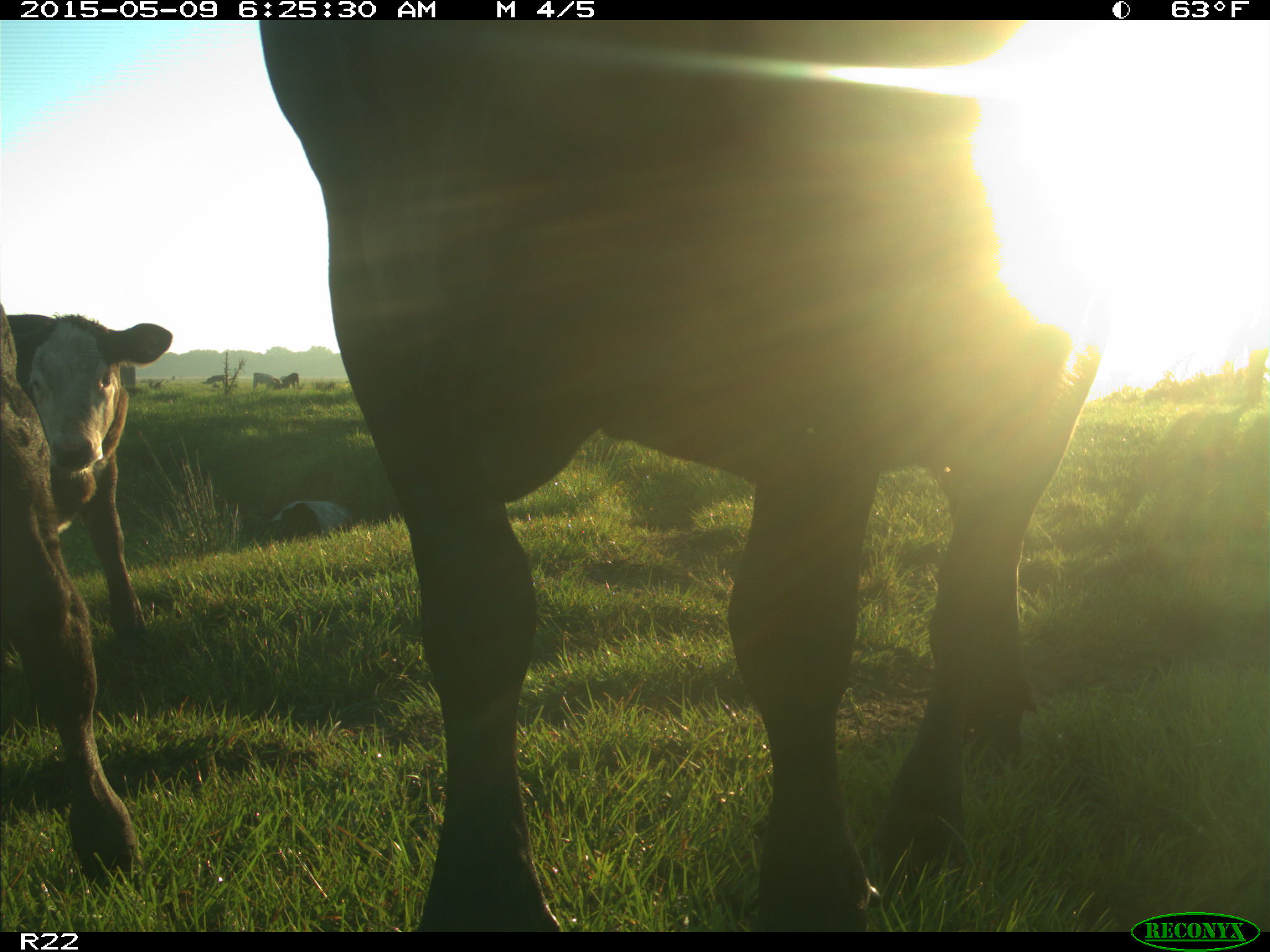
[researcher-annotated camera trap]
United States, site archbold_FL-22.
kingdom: Animalia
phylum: Chordata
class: Mammalia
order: Artiodactyla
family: Bovidae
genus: Bos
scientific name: Bos taurus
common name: domestic cow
Bos taurus (domestic cow).